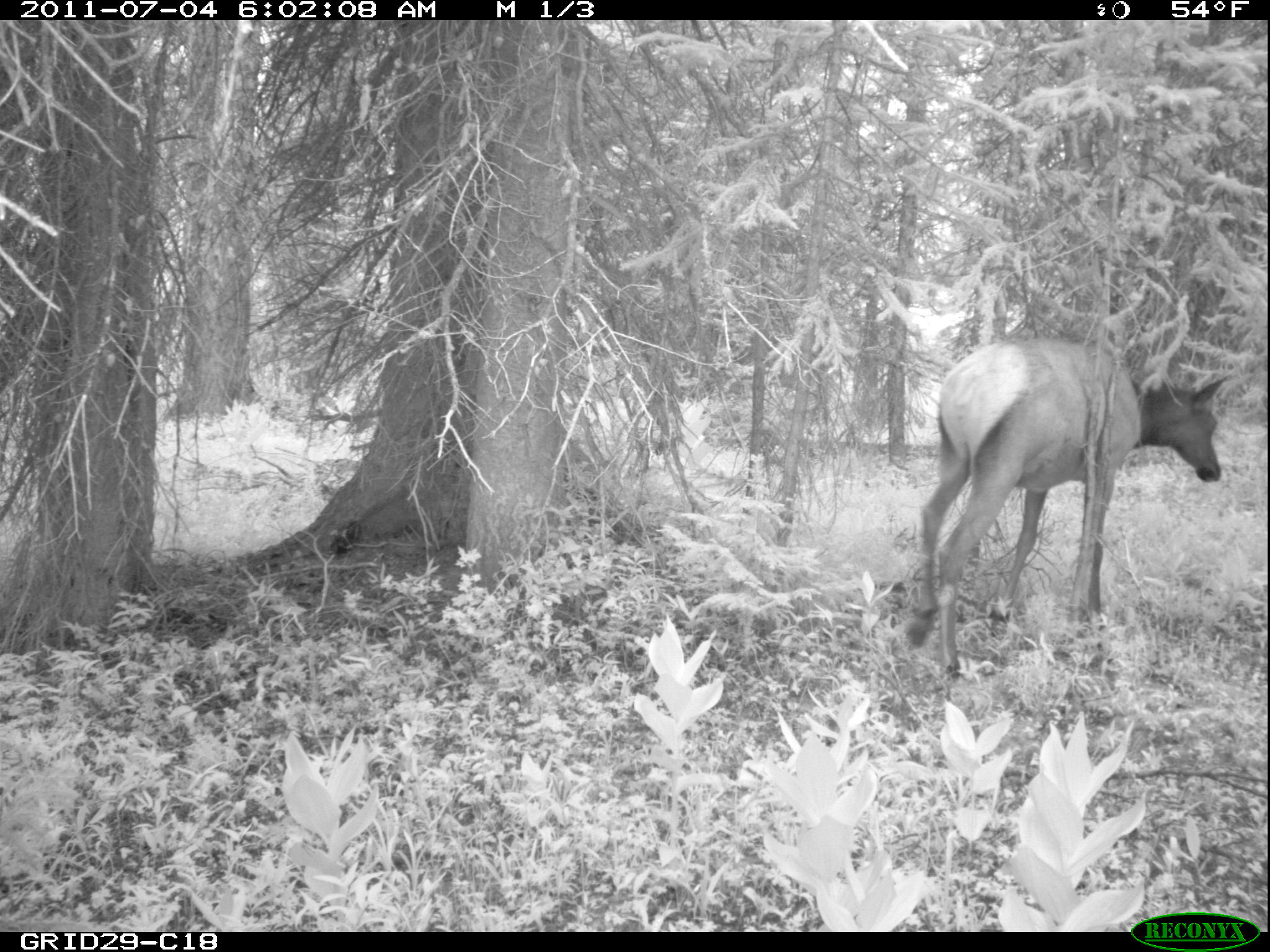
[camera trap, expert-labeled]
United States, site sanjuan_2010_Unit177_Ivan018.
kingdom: Animalia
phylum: Chordata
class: Mammalia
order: Artiodactyla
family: Cervidae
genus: Cervus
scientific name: Cervus elaphus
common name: red deer